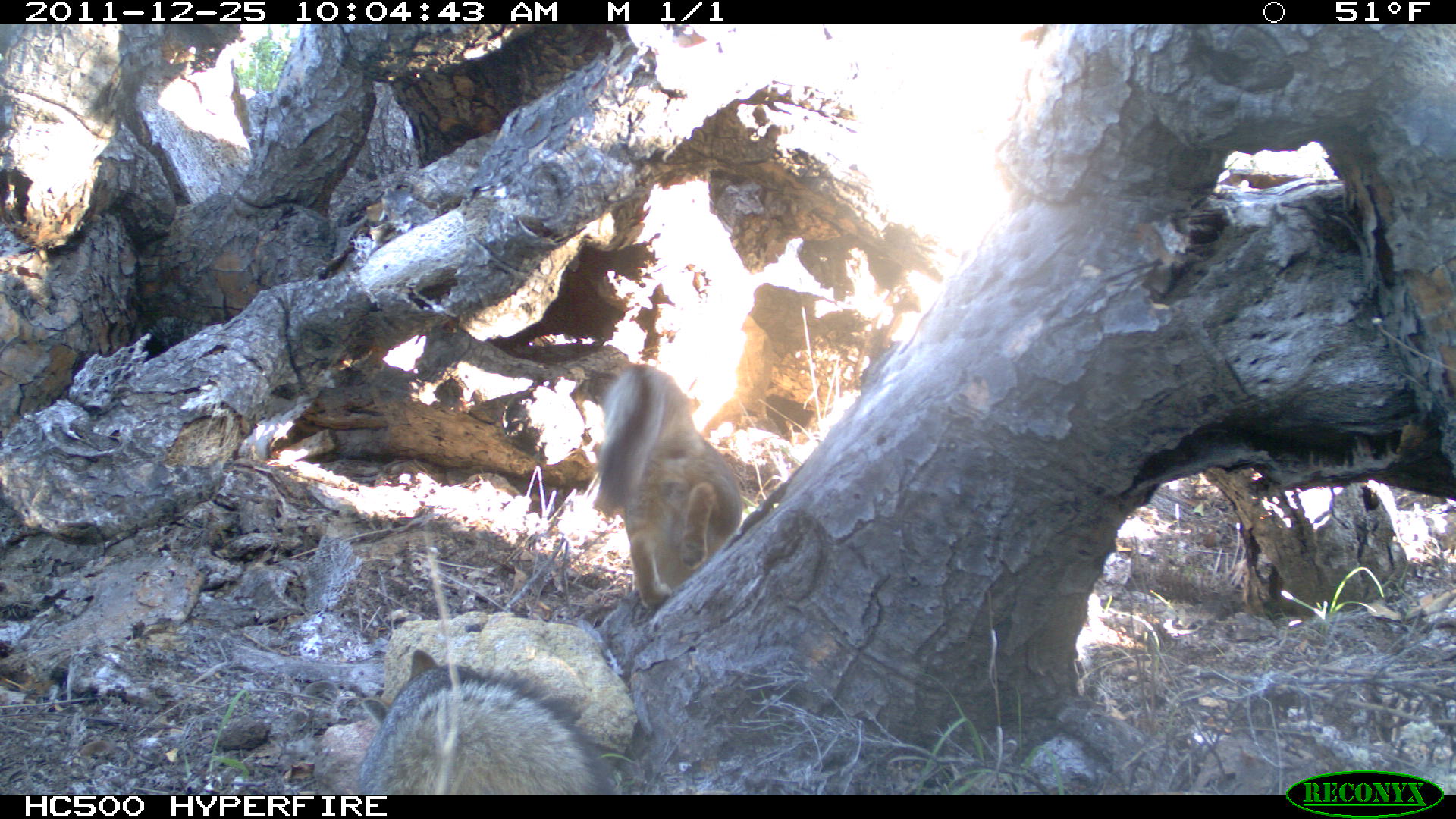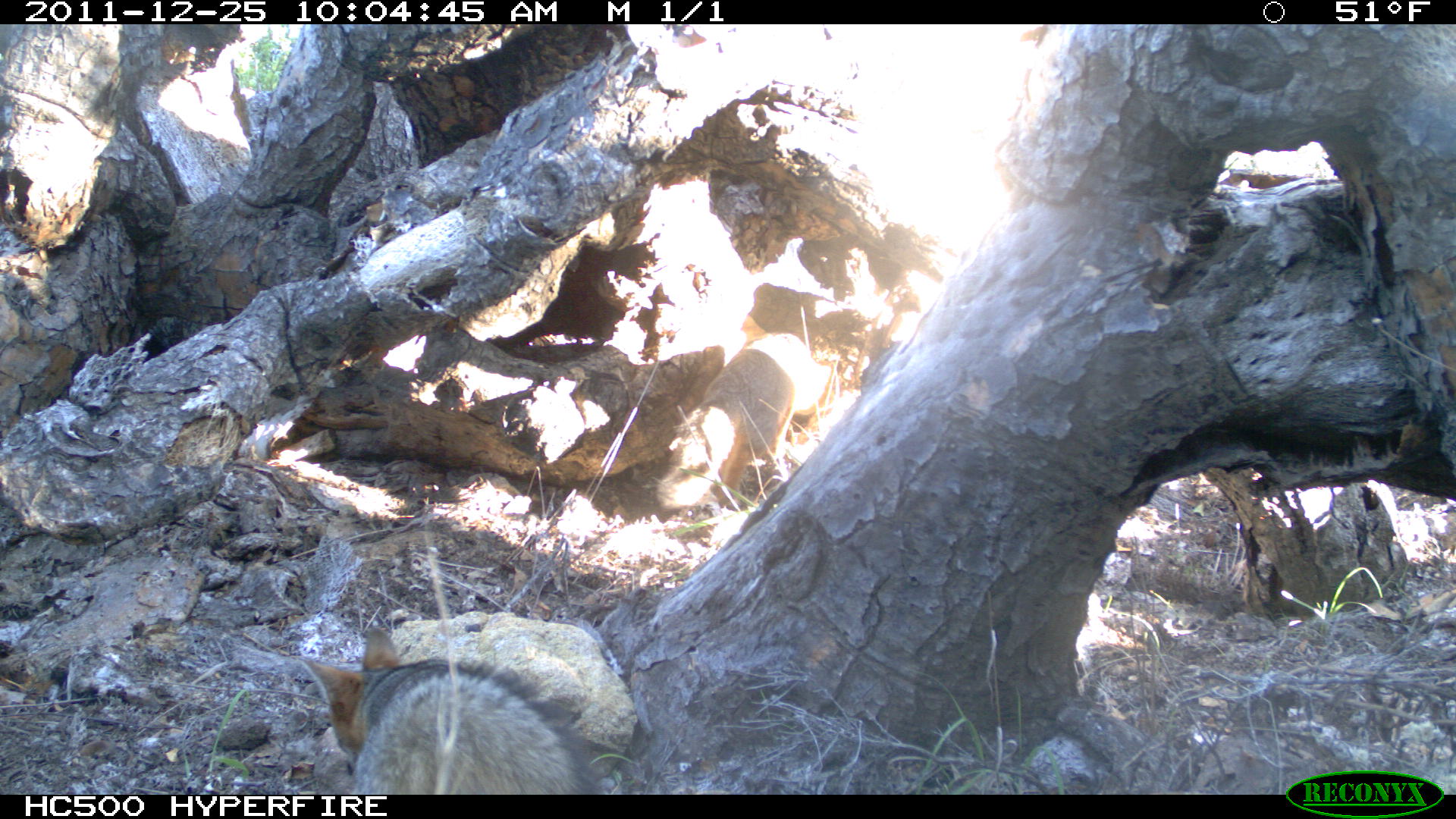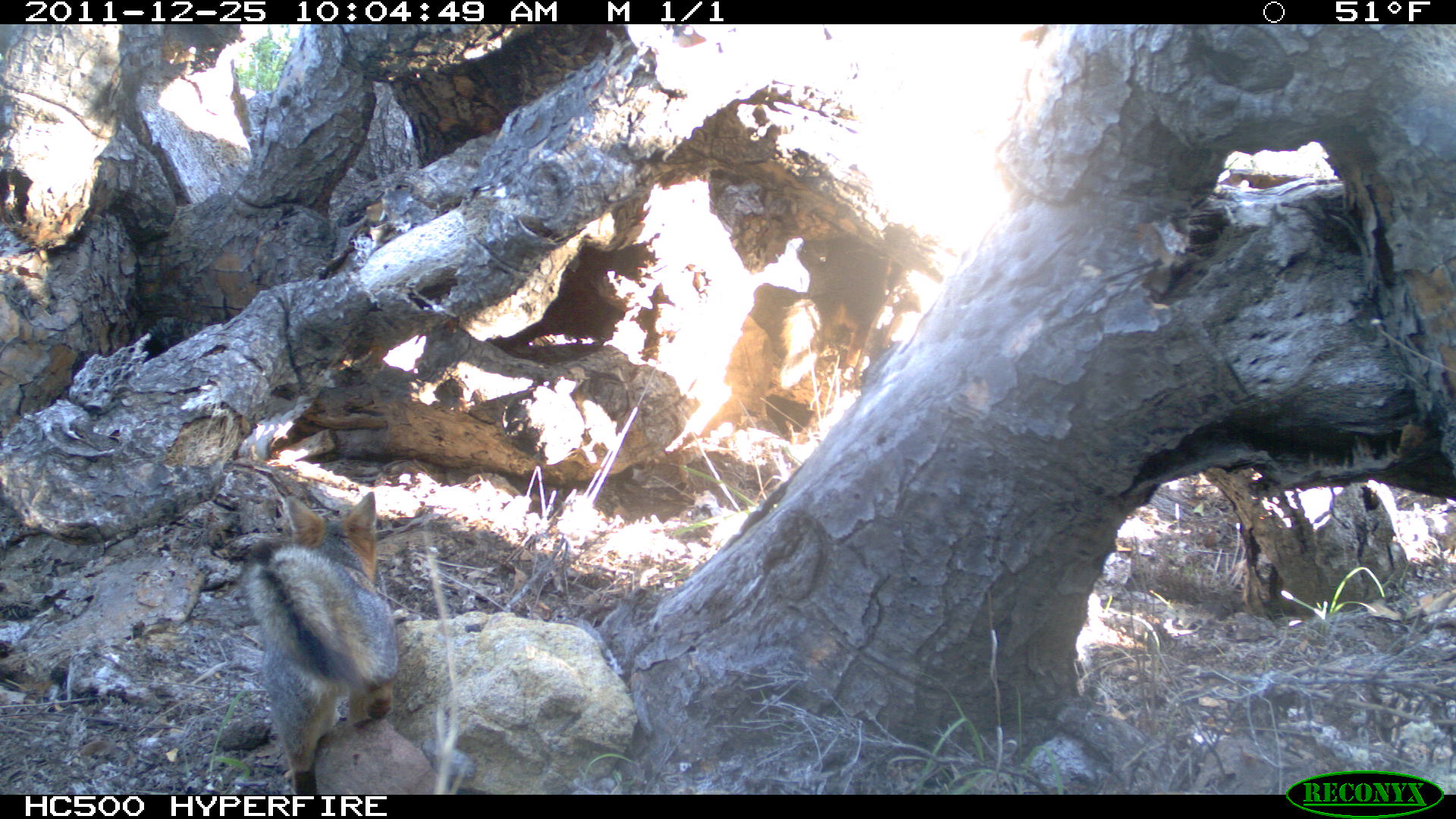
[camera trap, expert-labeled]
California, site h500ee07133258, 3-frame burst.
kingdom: Animalia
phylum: Chordata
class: Mammalia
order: Carnivora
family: Canidae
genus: Urocyon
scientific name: Urocyon littoralis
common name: island fox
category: fox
Fox (island fox) (Urocyon littoralis).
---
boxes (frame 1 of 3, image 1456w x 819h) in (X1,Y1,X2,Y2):
fox: (592,363,741,611)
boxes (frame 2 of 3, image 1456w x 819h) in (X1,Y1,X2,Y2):
fox: (299,626,601,795); (655,332,839,509)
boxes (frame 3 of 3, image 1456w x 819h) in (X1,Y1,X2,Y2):
fox: (243,491,400,794)